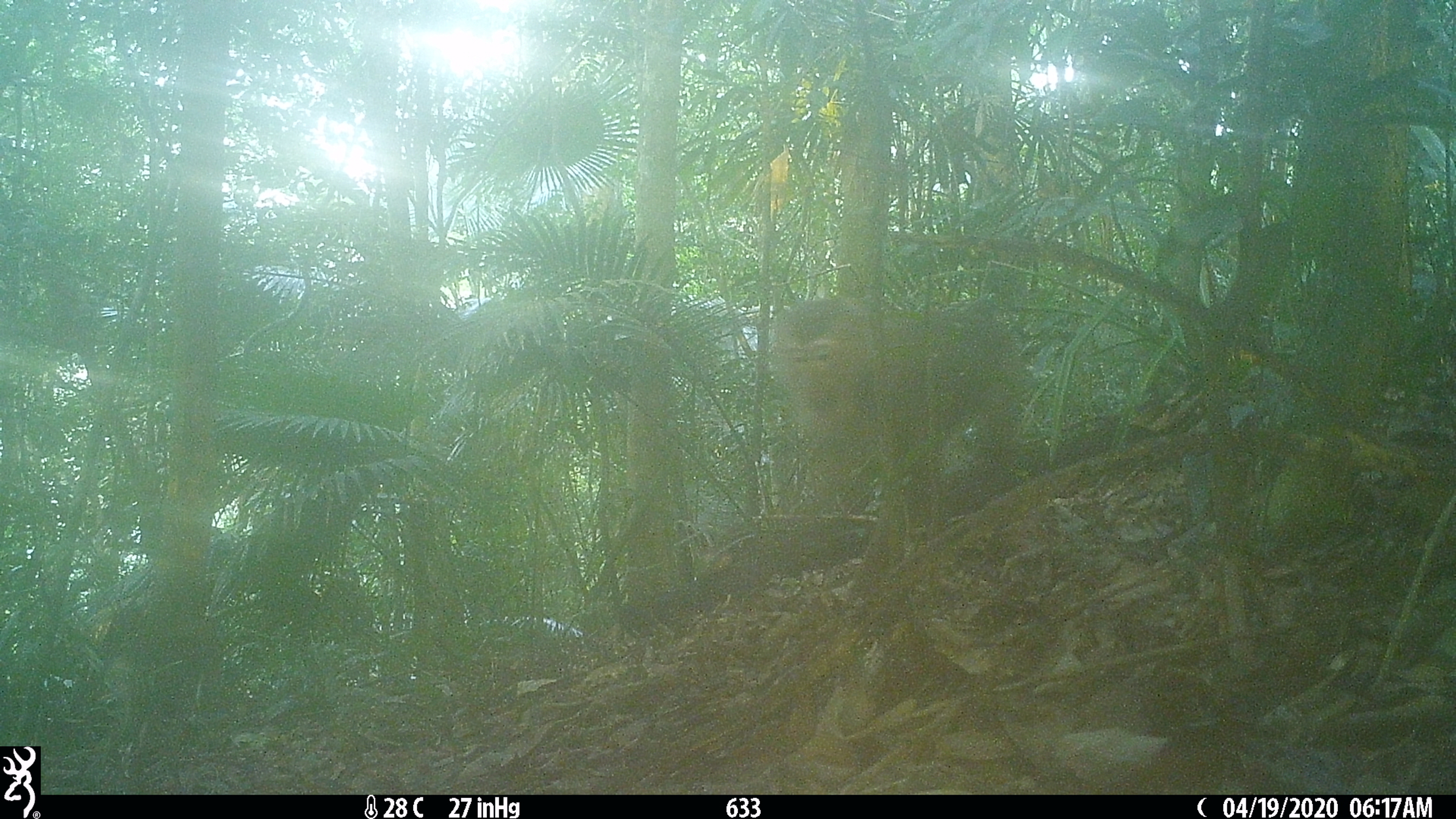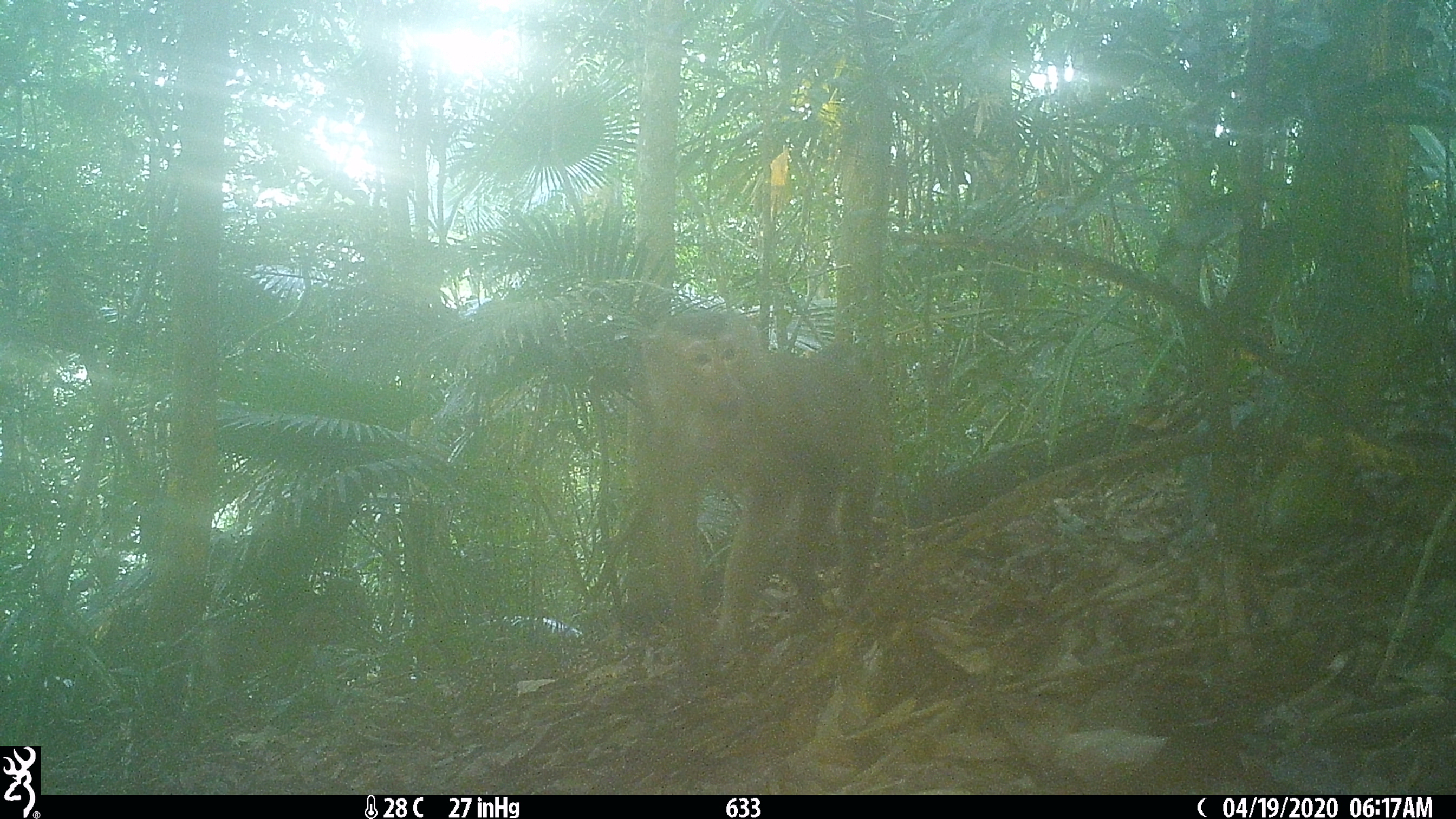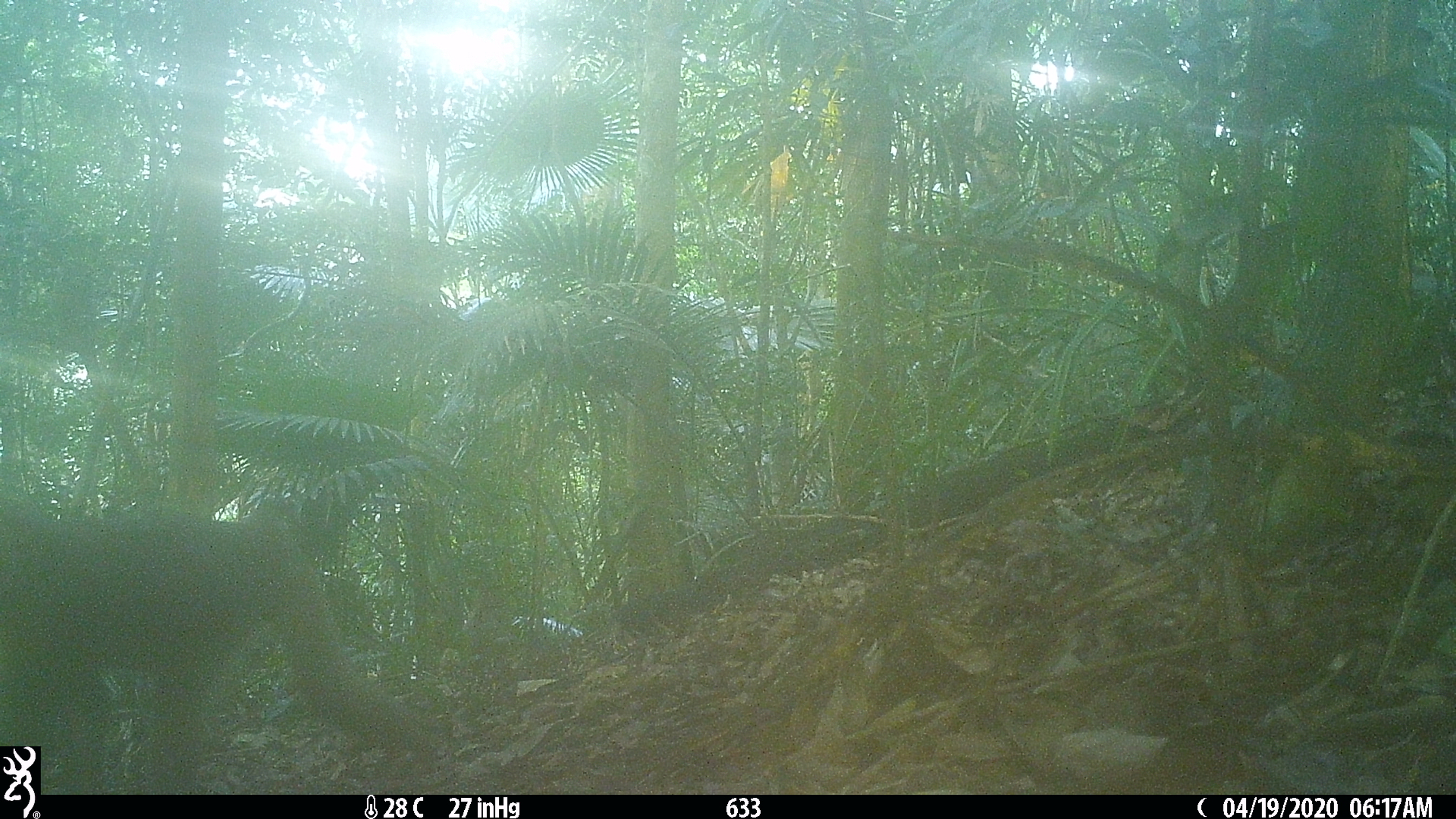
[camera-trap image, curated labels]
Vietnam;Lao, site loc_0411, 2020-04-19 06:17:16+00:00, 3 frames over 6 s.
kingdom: Animalia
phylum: Chordata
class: Mammalia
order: Primates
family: Cercopithecidae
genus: Macaca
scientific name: Macaca nemestrina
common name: pig-tailed macaque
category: pig tailed macaque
Pig tailed macaque (pig-tailed macaque) (Macaca nemestrina). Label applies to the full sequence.